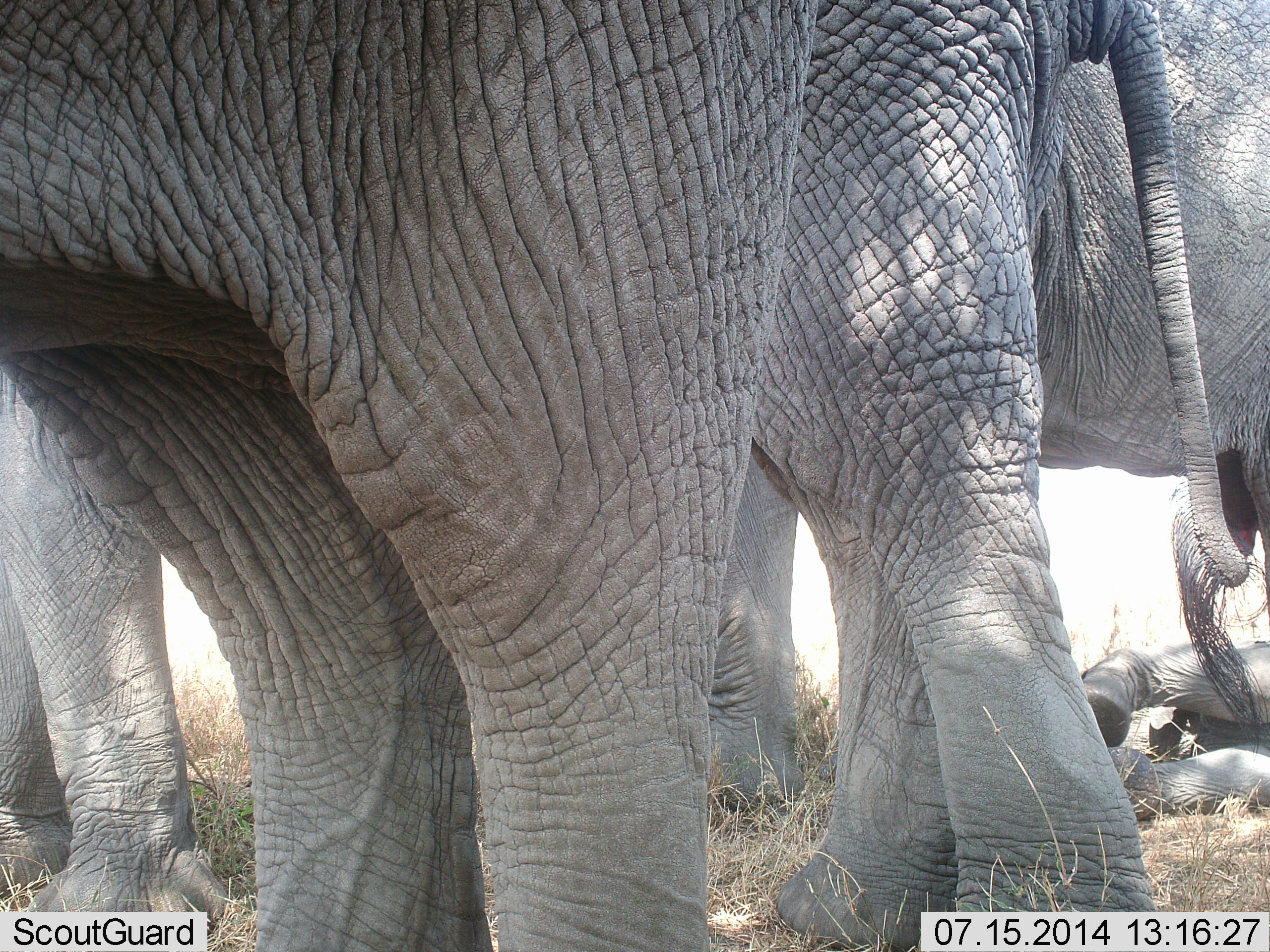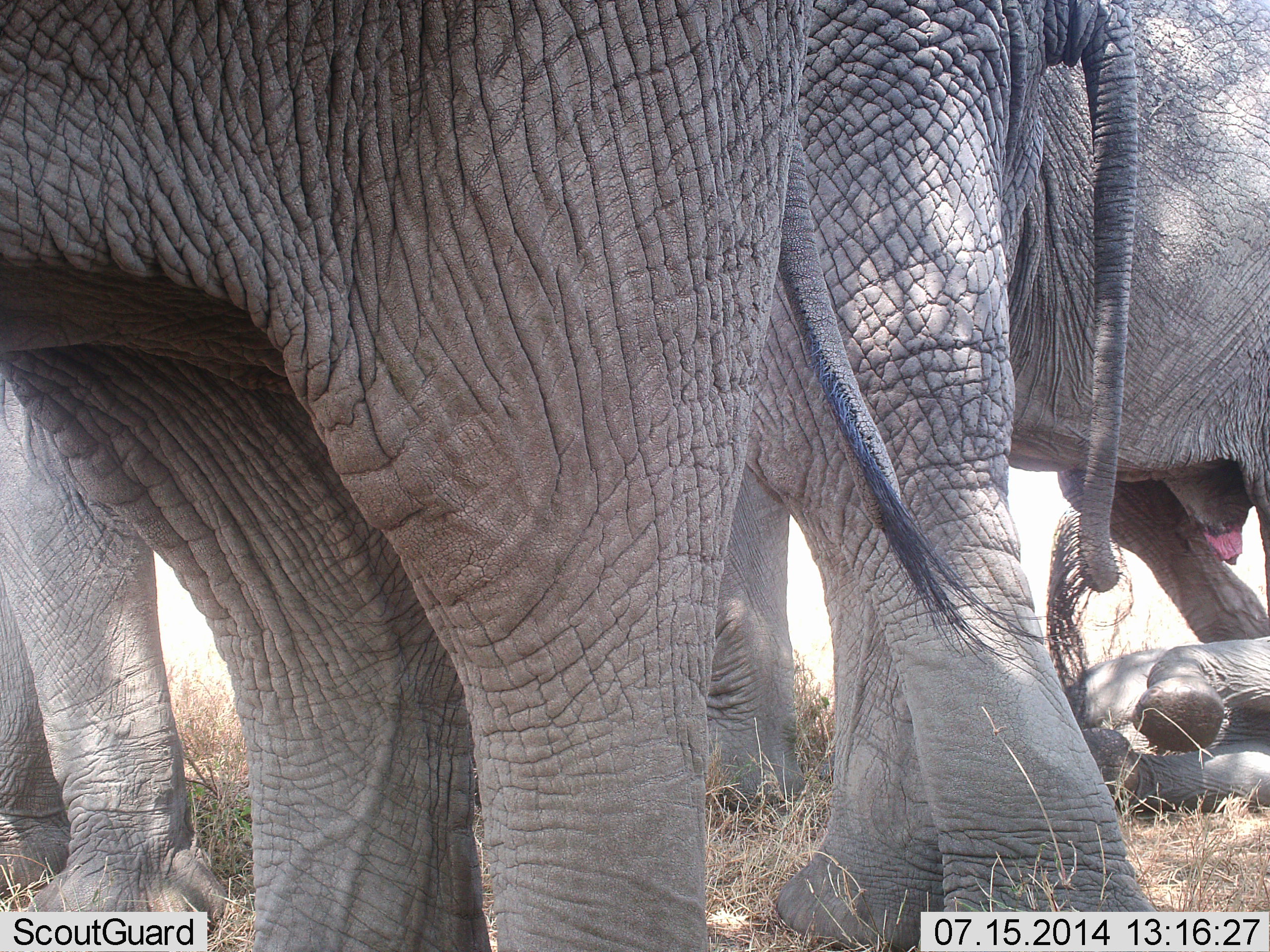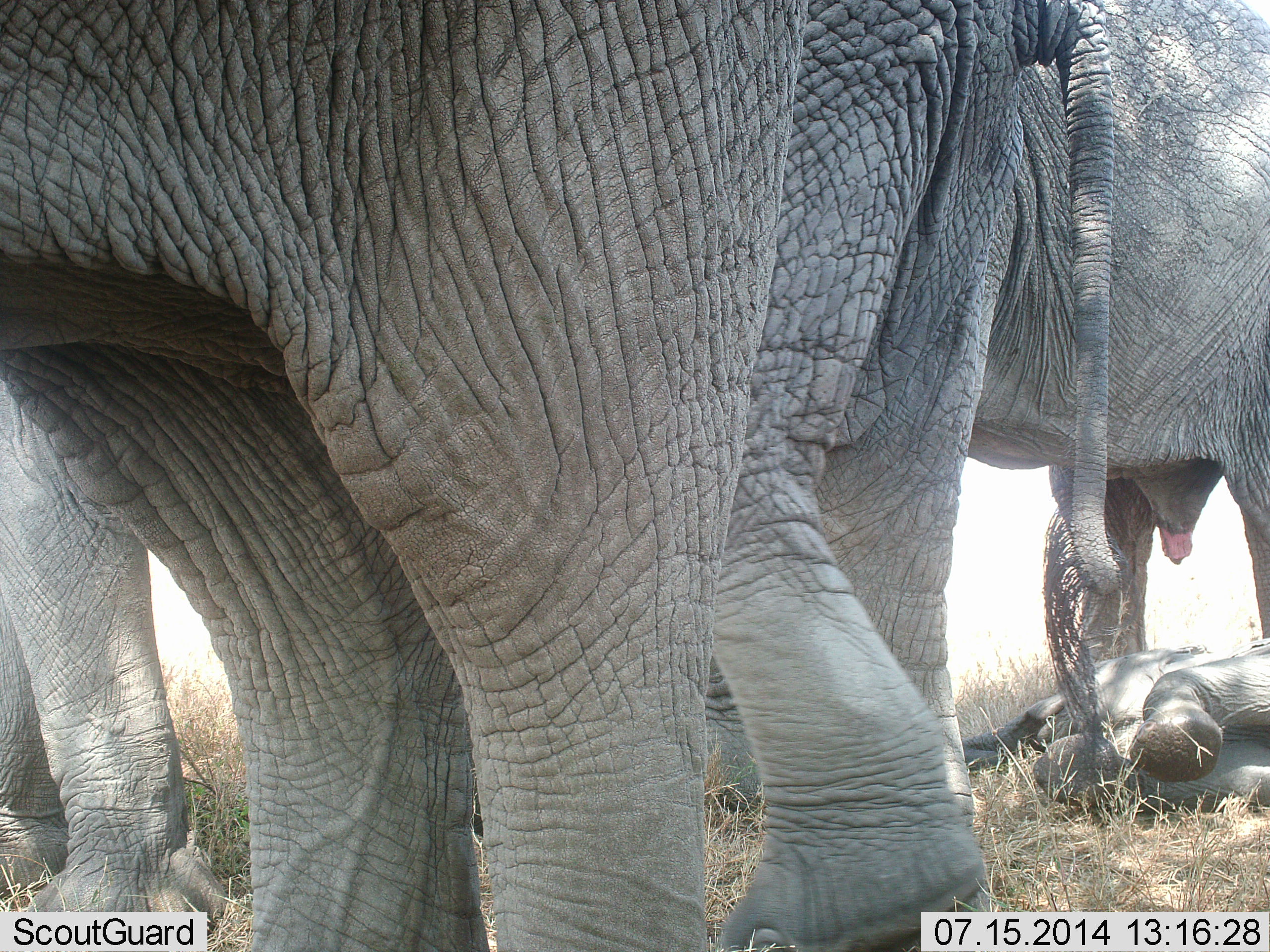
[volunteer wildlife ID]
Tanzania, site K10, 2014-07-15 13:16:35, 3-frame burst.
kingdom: Animalia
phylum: Chordata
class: Mammalia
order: Proboscidea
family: Elephantidae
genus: Loxodonta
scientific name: Loxodonta africana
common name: african bush elephant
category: elephant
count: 4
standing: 80%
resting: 50%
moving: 30%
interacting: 10%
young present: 90%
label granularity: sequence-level